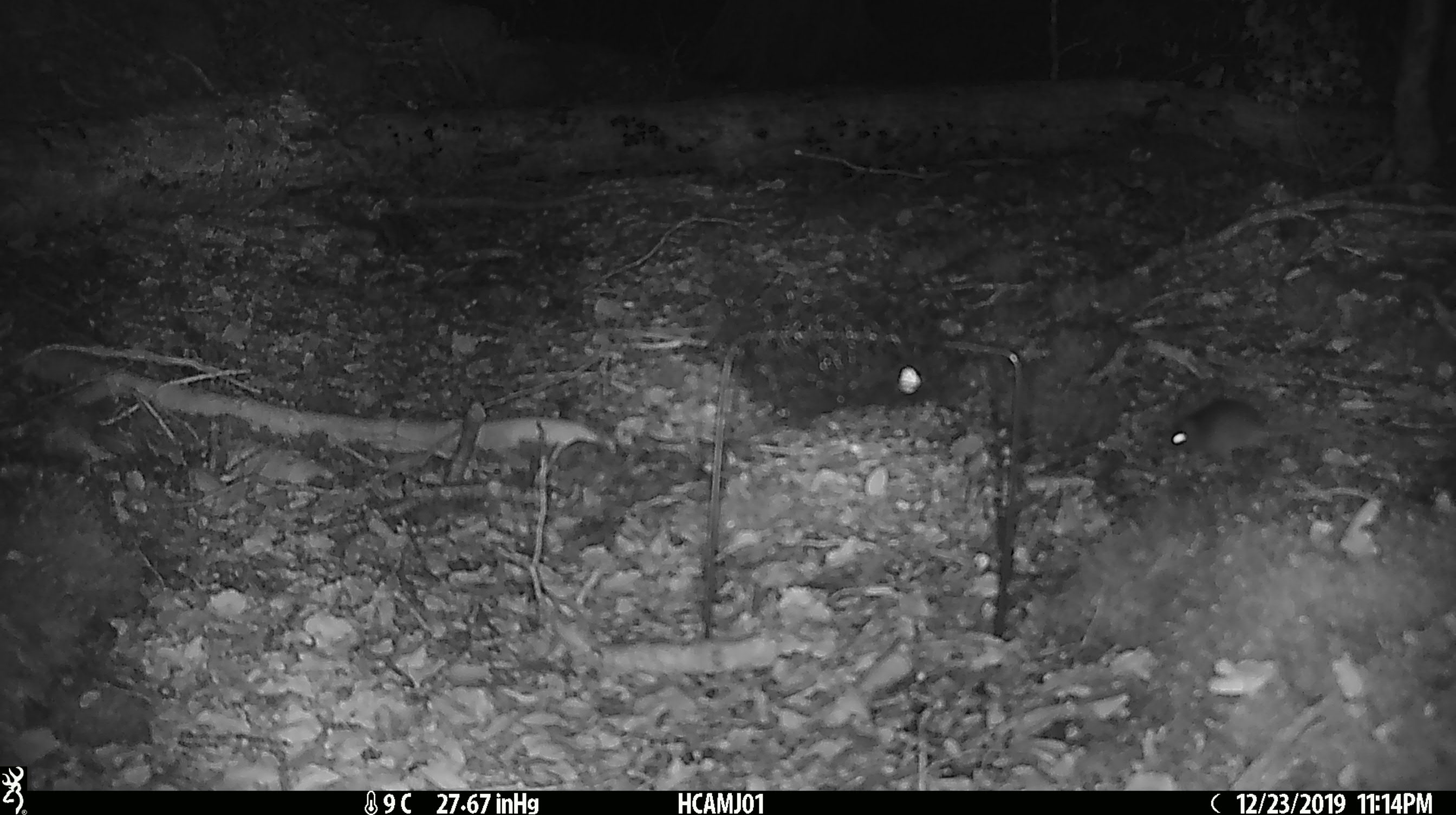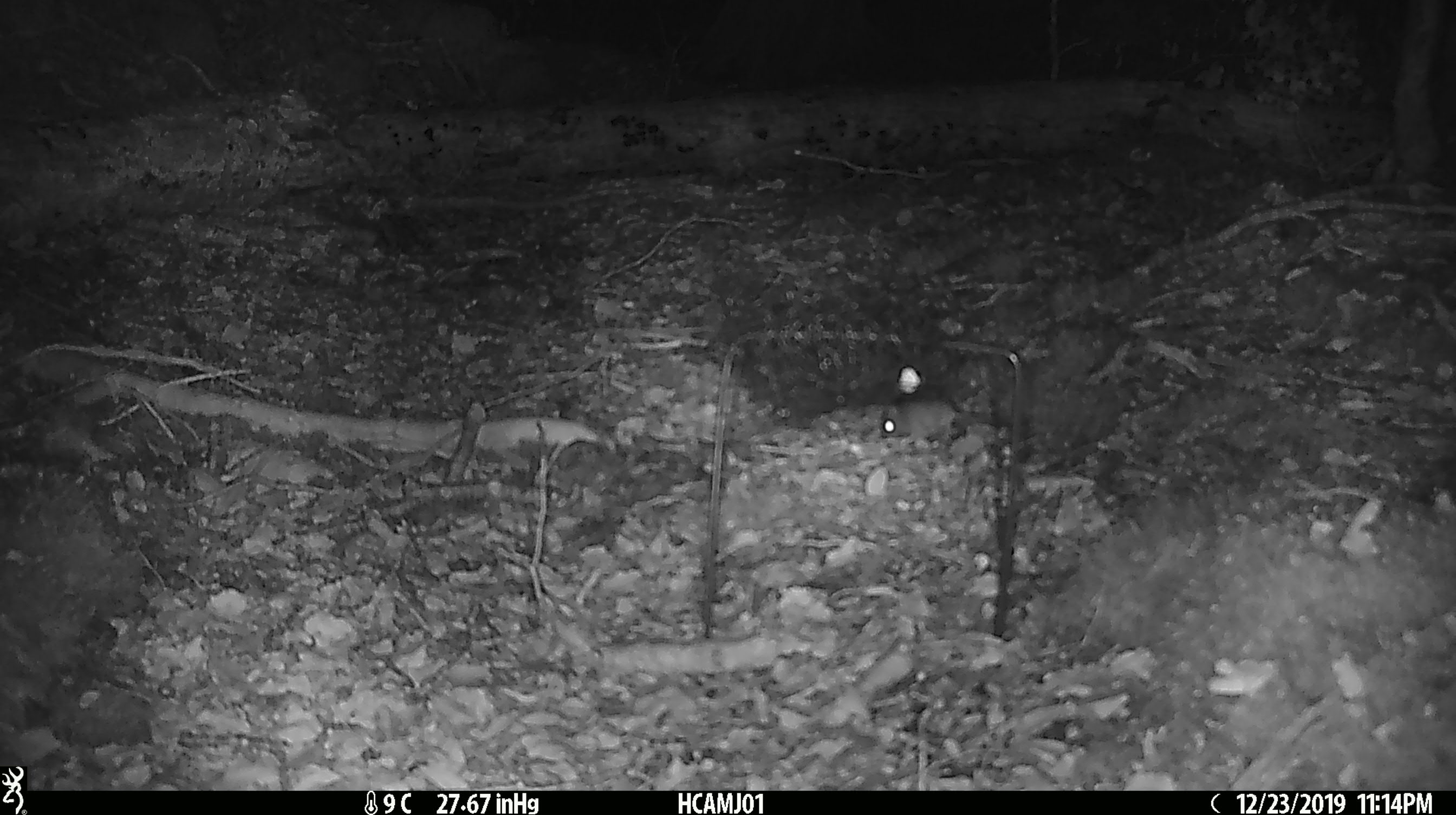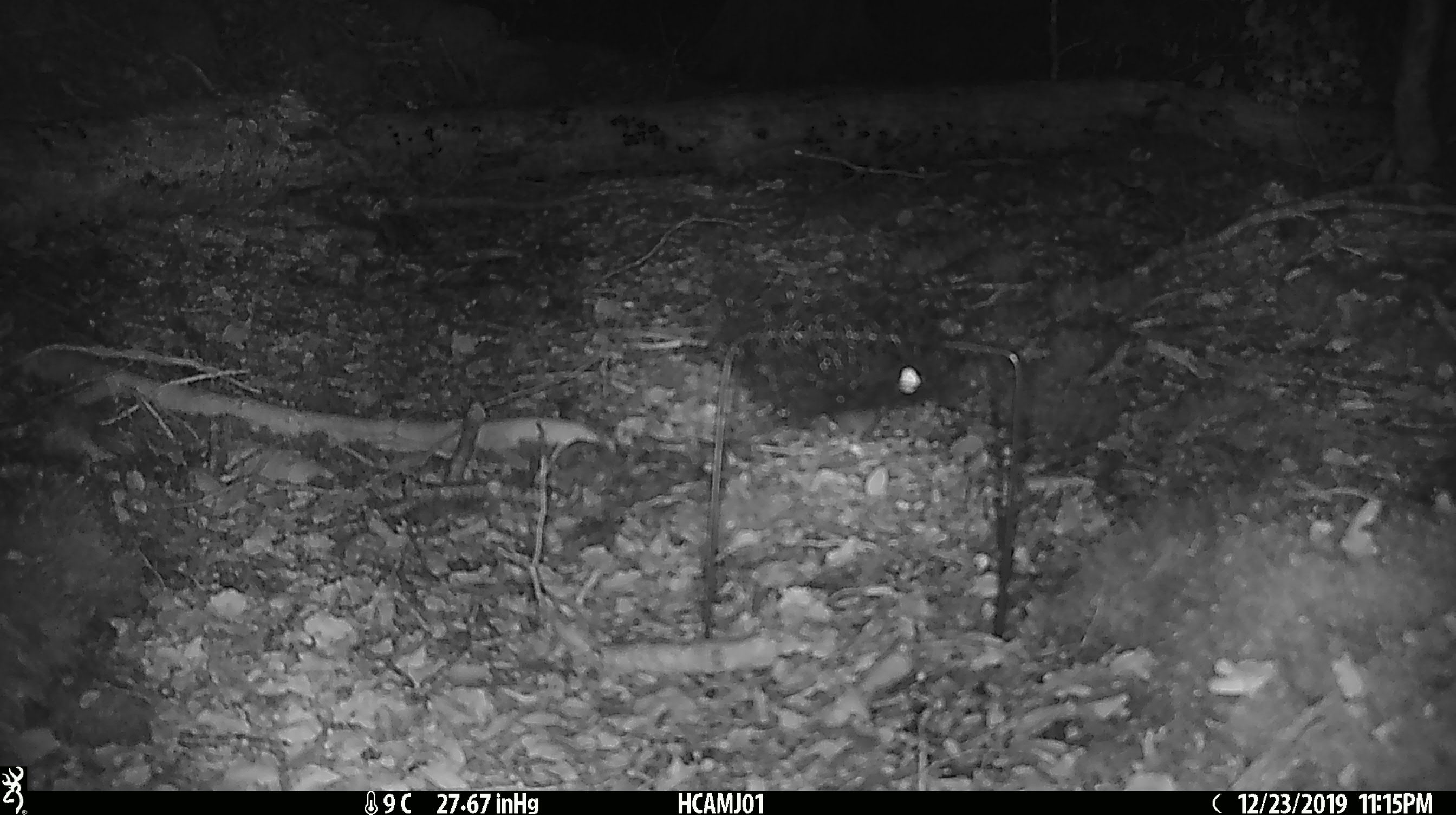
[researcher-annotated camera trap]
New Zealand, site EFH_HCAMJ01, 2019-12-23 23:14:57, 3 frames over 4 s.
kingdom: Animalia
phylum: Chordata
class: Mammalia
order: Rodentia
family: Muridae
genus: Mus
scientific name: Mus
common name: mouse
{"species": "mouse (Mus)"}